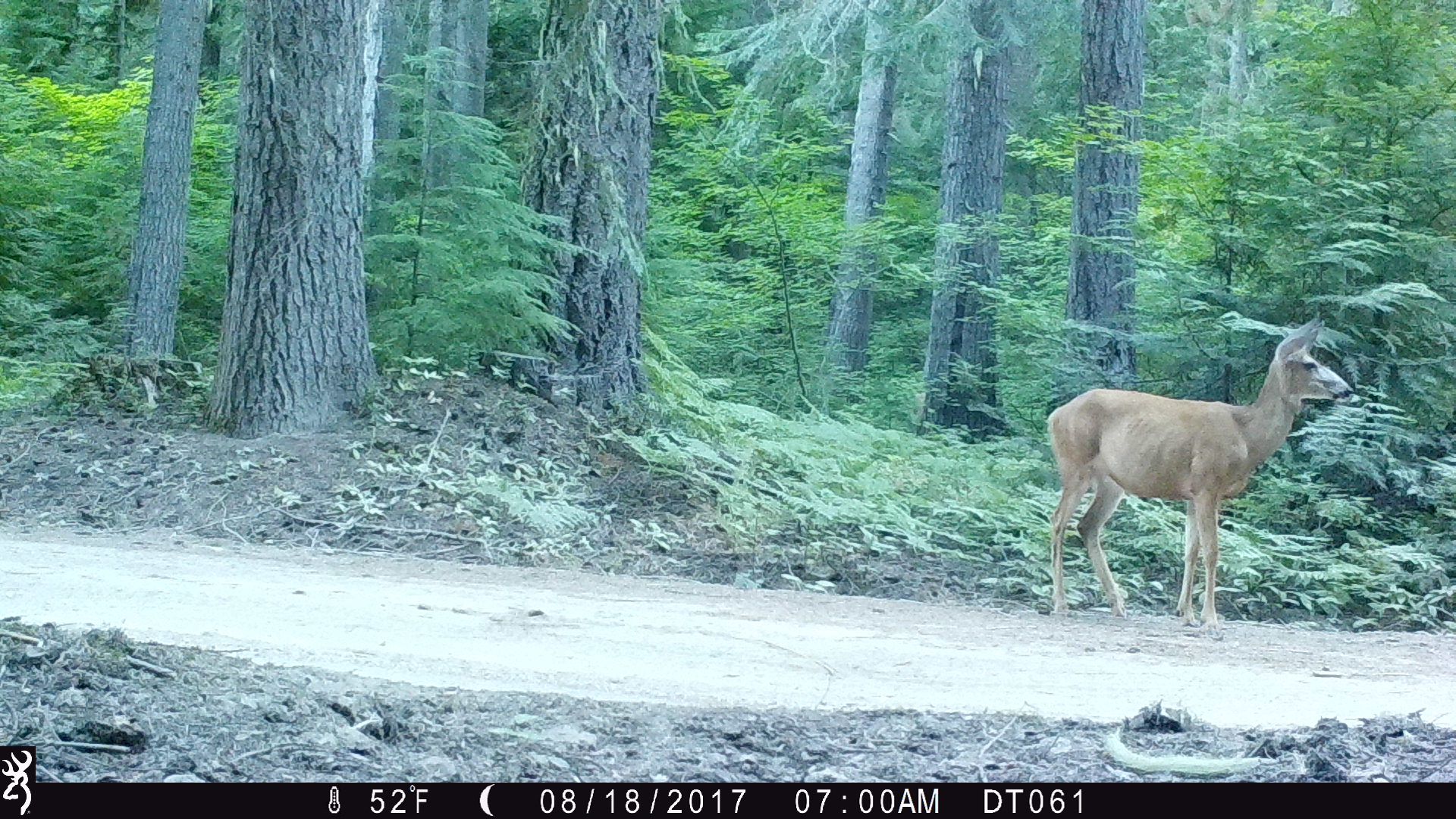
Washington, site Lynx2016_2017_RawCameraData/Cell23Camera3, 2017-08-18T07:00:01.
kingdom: Animalia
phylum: Chordata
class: Mammalia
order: Artiodactyla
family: Cervidae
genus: Odocoileus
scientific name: Odocoileus hemionus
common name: mule deer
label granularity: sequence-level